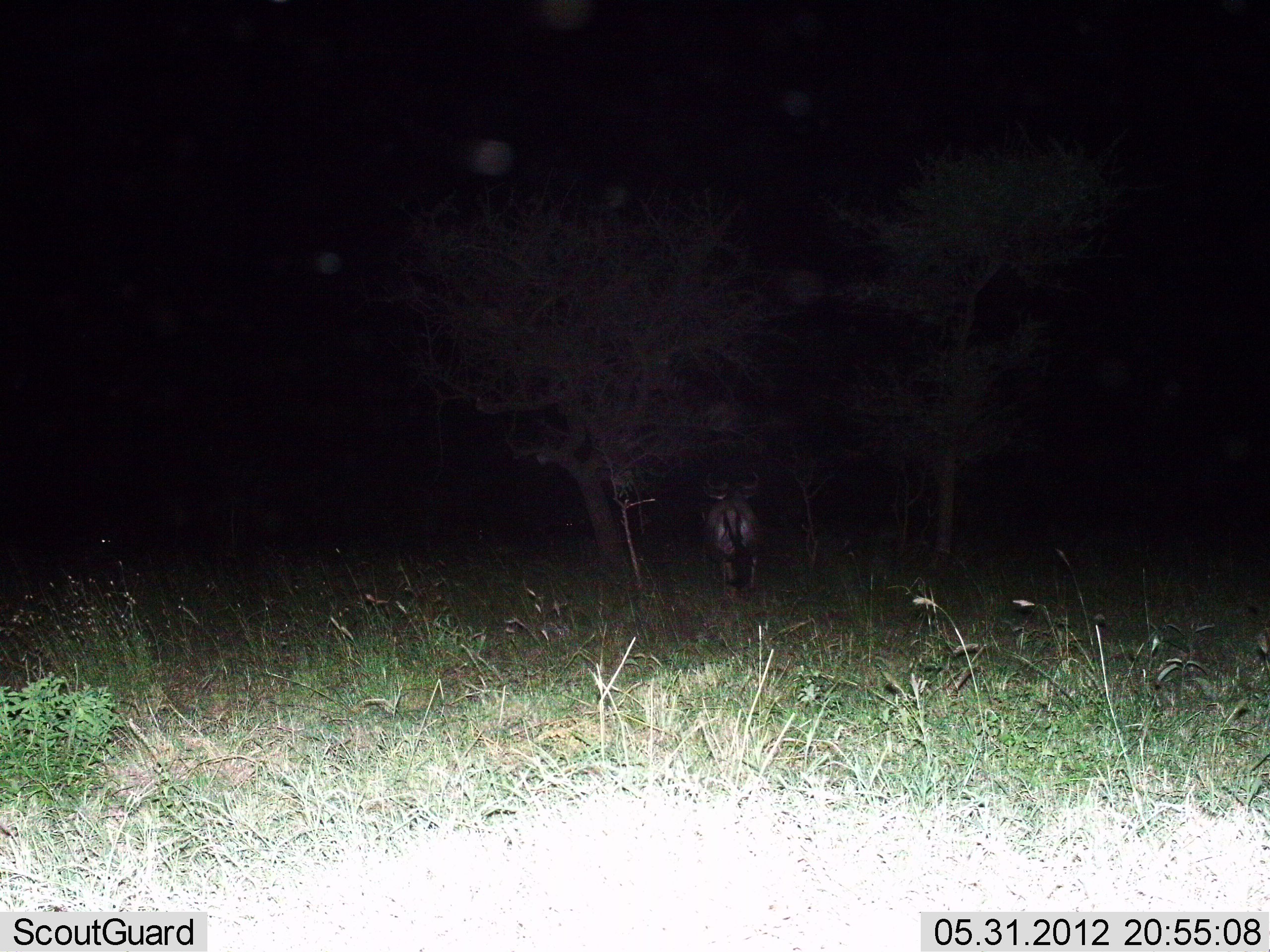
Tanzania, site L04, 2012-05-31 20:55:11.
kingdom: Animalia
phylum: Chordata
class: Mammalia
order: Artiodactyla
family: Bovidae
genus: Connochaetes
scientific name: Connochaetes taurinus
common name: blue wildebeest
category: wildebeest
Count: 1.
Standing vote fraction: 50%.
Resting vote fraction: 10%.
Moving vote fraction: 50%.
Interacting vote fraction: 0%.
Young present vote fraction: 0%.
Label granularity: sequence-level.